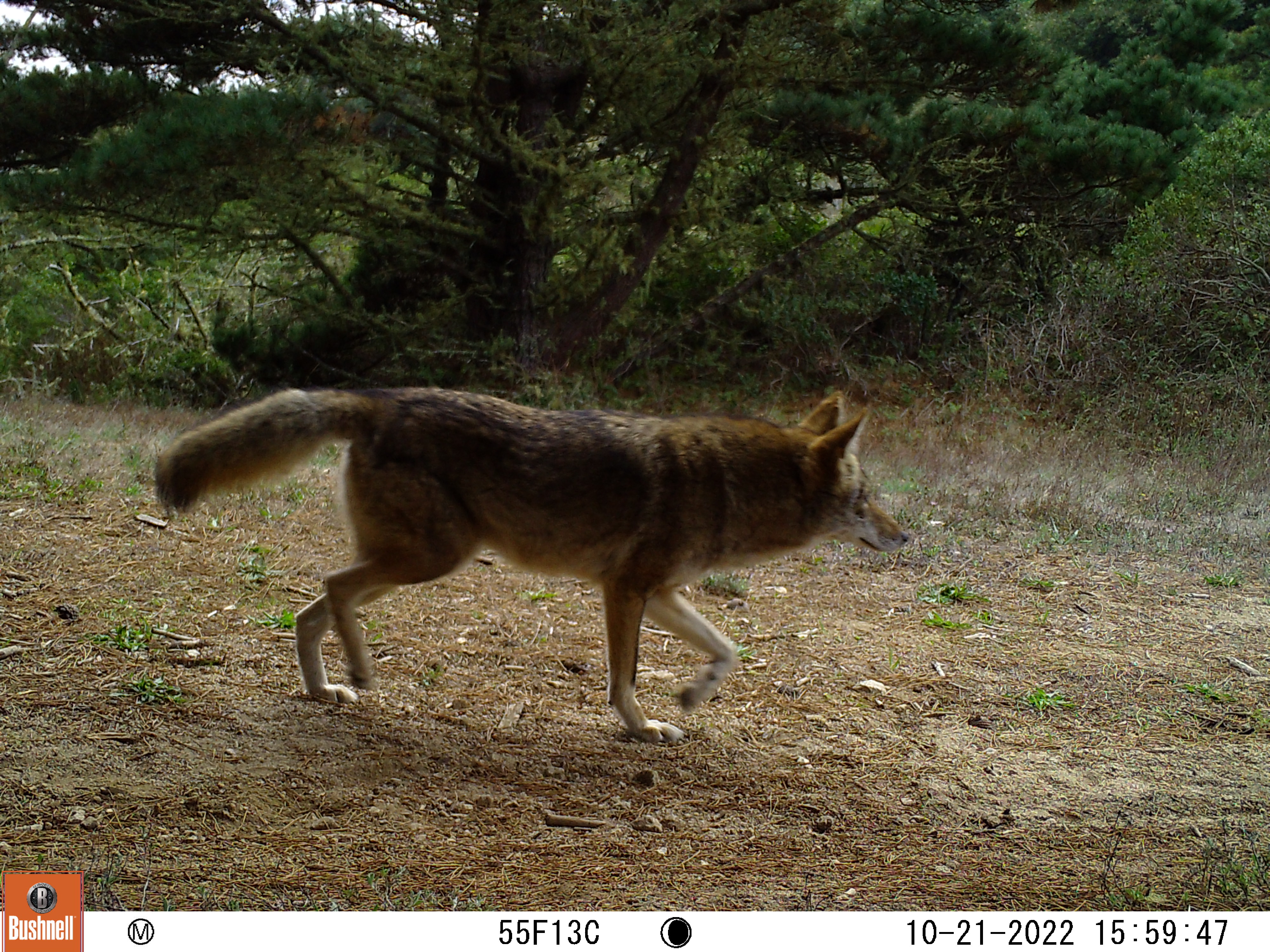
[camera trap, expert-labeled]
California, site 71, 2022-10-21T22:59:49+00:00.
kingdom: Animalia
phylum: Chordata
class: Mammalia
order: Carnivora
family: Canidae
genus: Canis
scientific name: Canis latrans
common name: coyote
Coyote (Canis latrans).